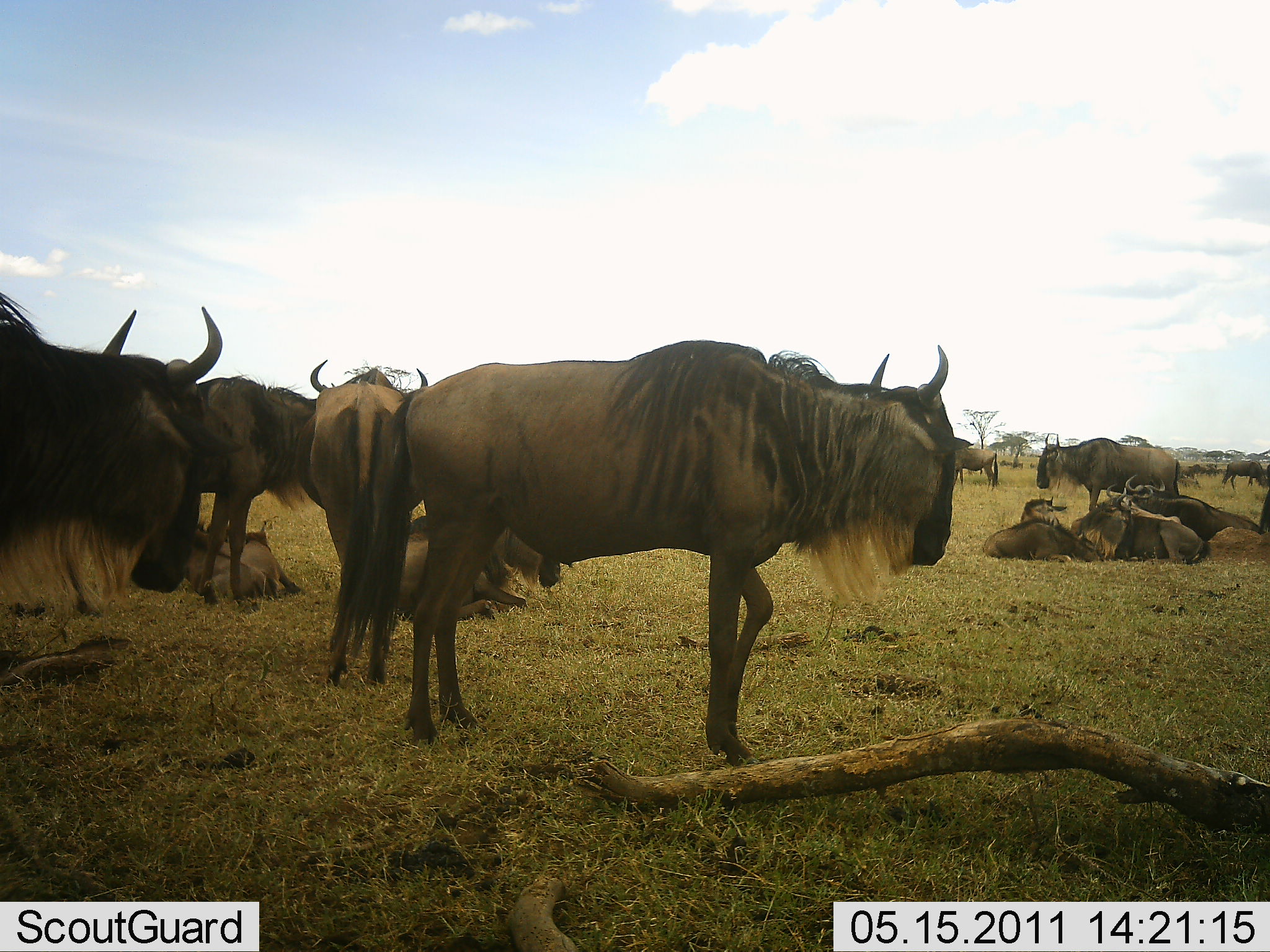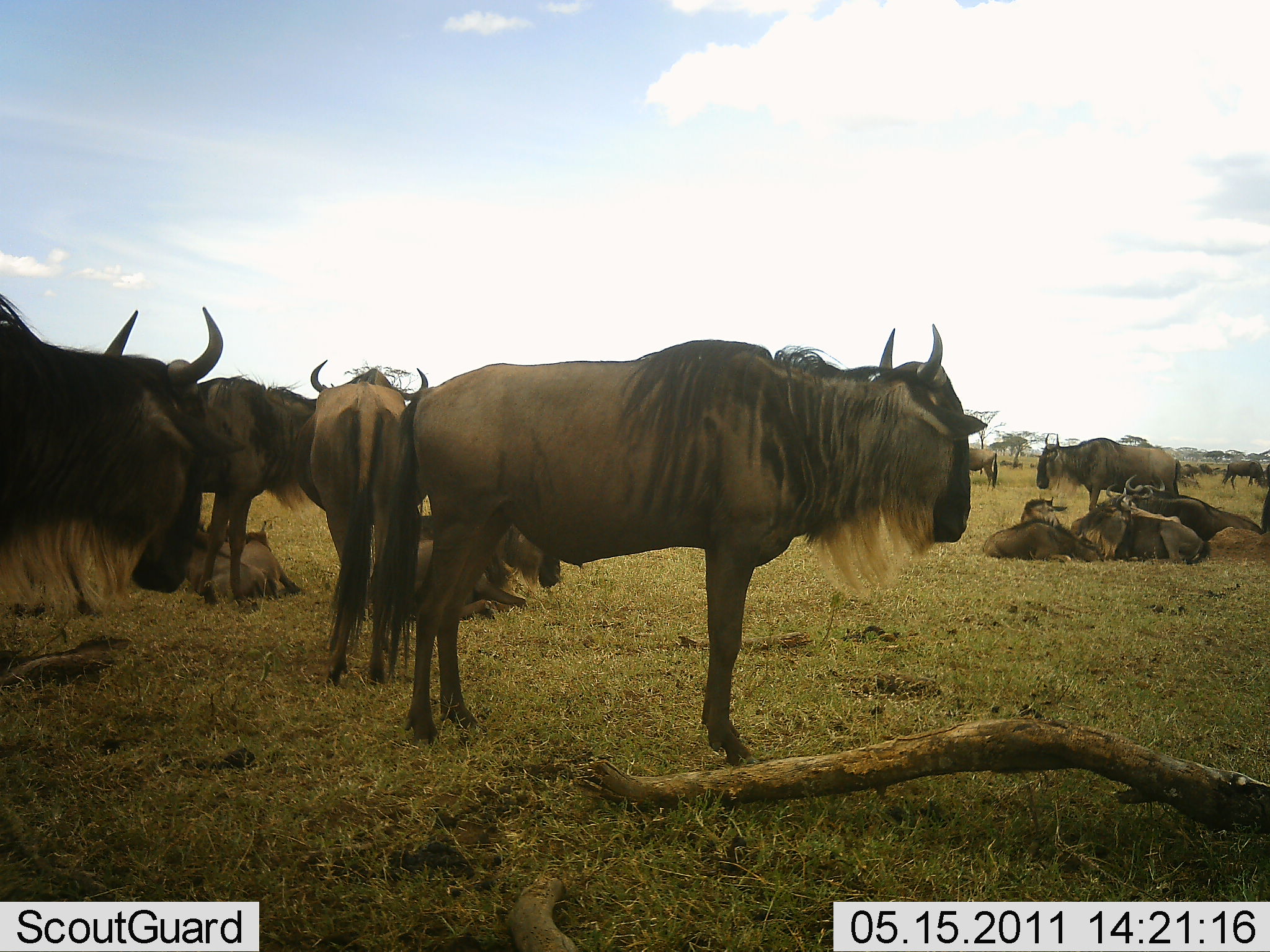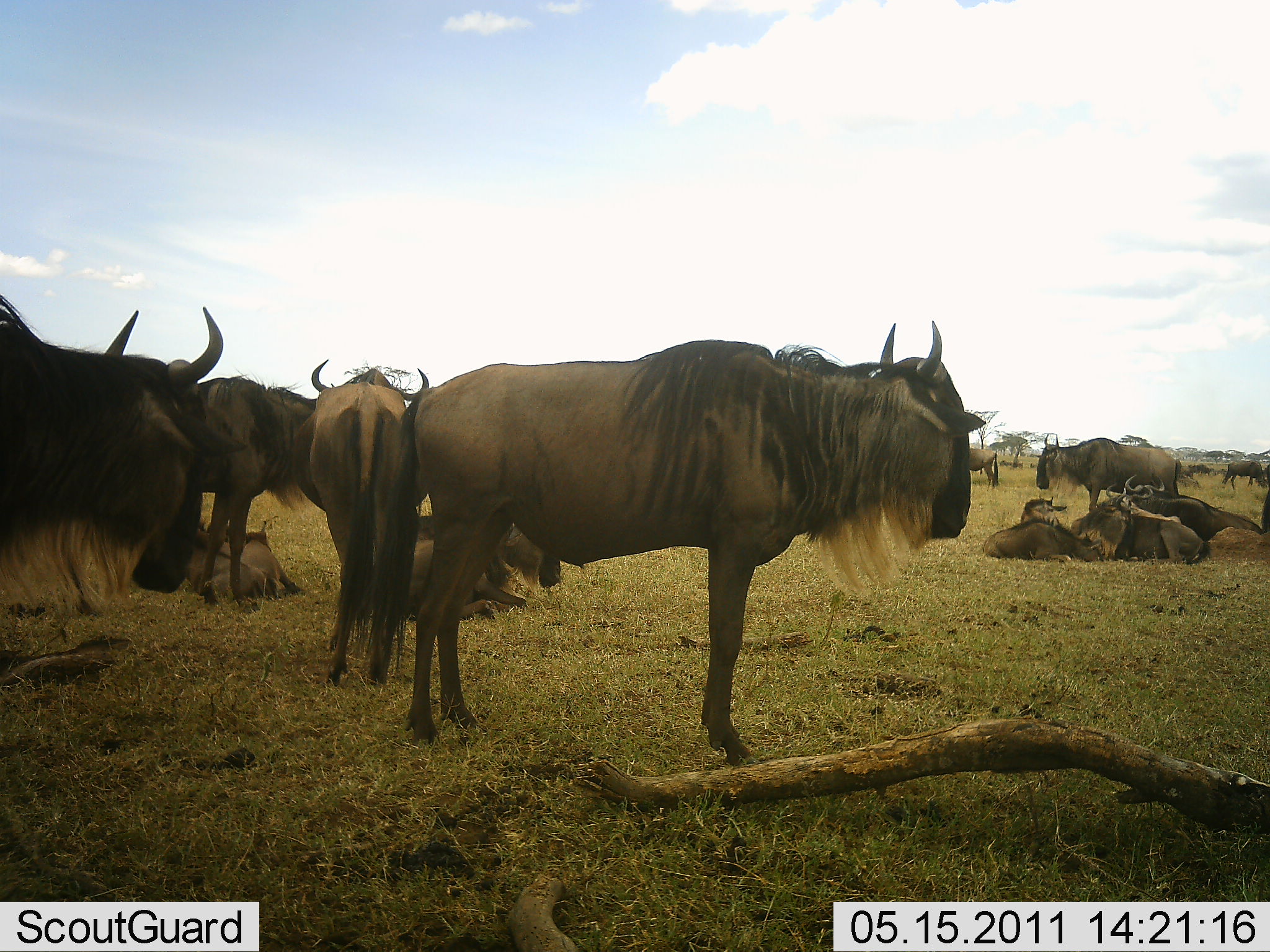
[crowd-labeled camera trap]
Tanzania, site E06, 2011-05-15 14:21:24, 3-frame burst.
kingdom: Animalia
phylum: Chordata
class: Mammalia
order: Artiodactyla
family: Bovidae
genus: Connochaetes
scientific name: Connochaetes taurinus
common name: blue wildebeest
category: wildebeest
Wildebeest (blue wildebeest) (Connochaetes taurinus), count 11-50. Behavior (volunteer vote fractions): standing 70%, resting 80%, moving 10%, interacting 0%. Young present (vote fraction): 0%. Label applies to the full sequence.